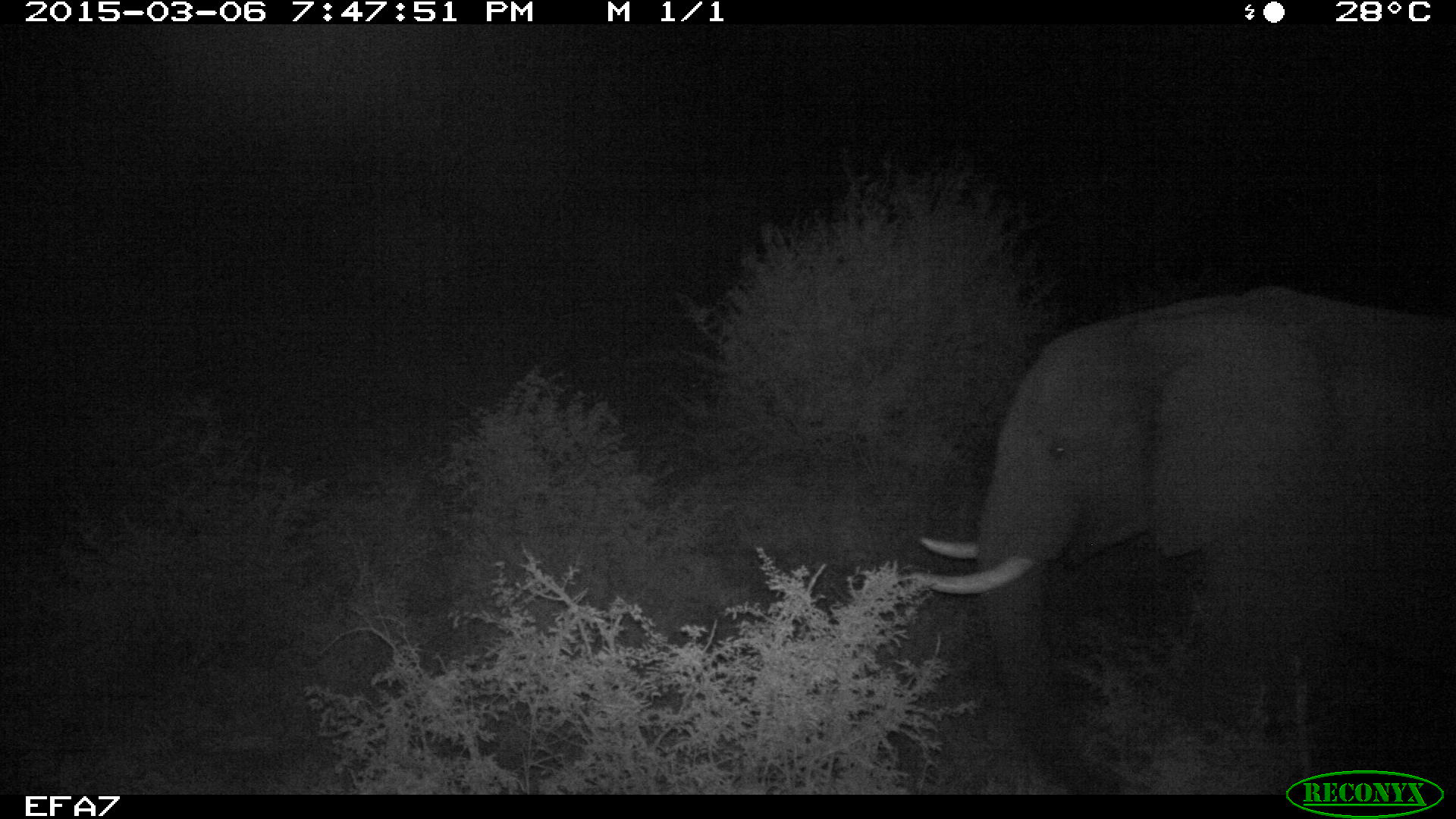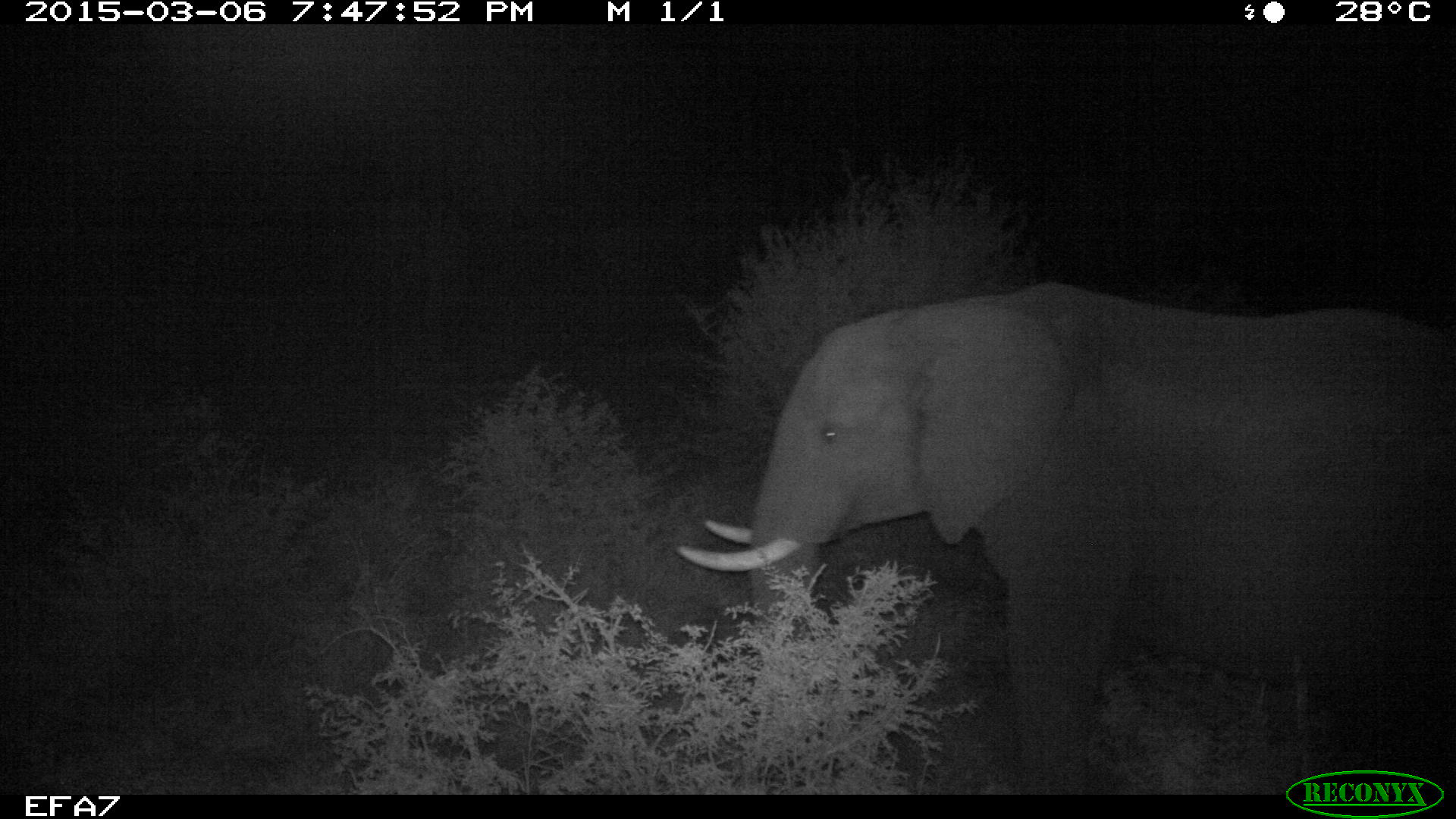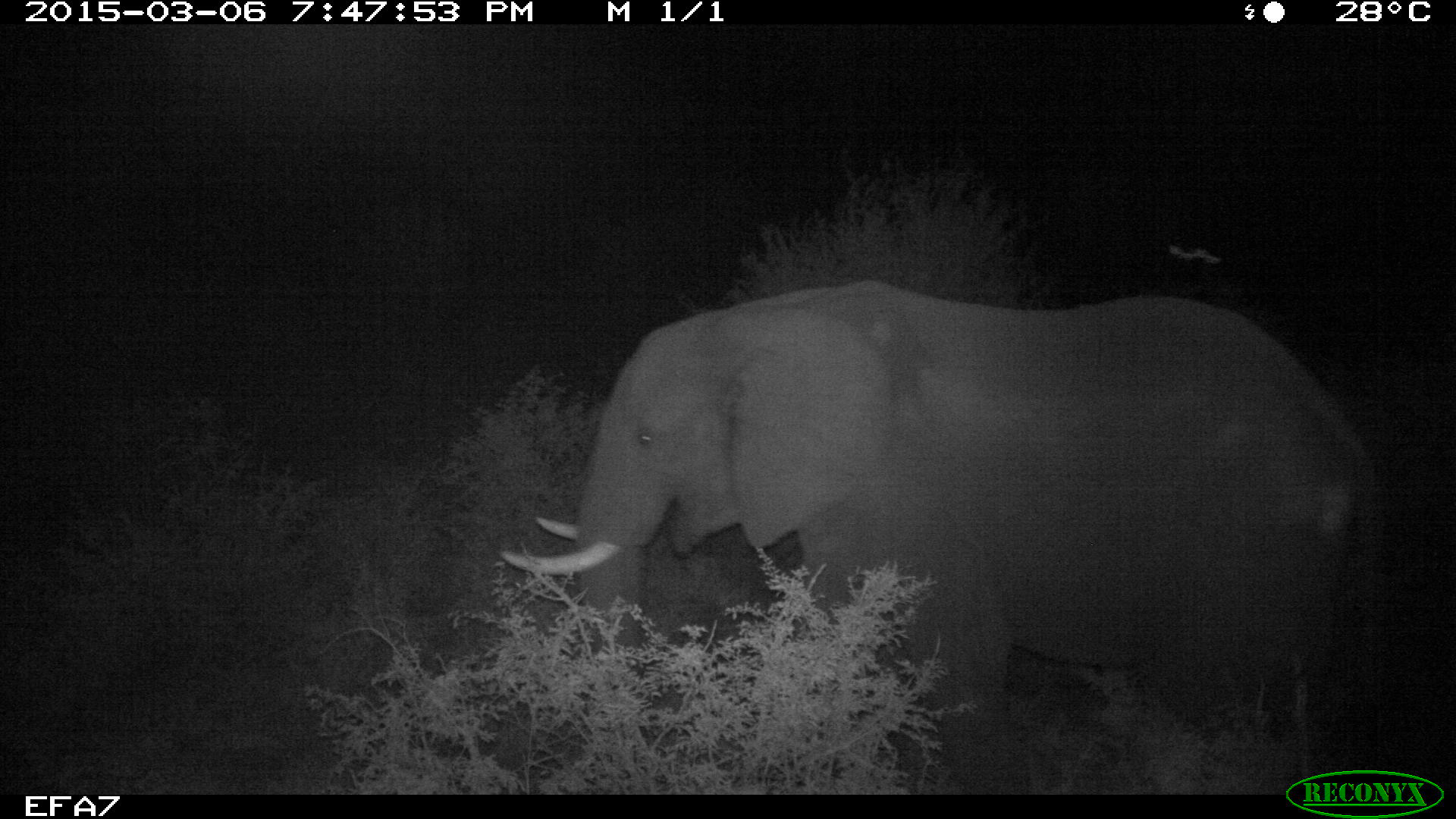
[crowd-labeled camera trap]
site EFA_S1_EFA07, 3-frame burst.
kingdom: Animalia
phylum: Chordata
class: Mammalia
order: Proboscidea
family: Elephantidae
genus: Loxodonta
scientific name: Loxodonta africana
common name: african bush elephant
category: elephant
Elephant (african bush elephant) (Loxodonta africana), count 1. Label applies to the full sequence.